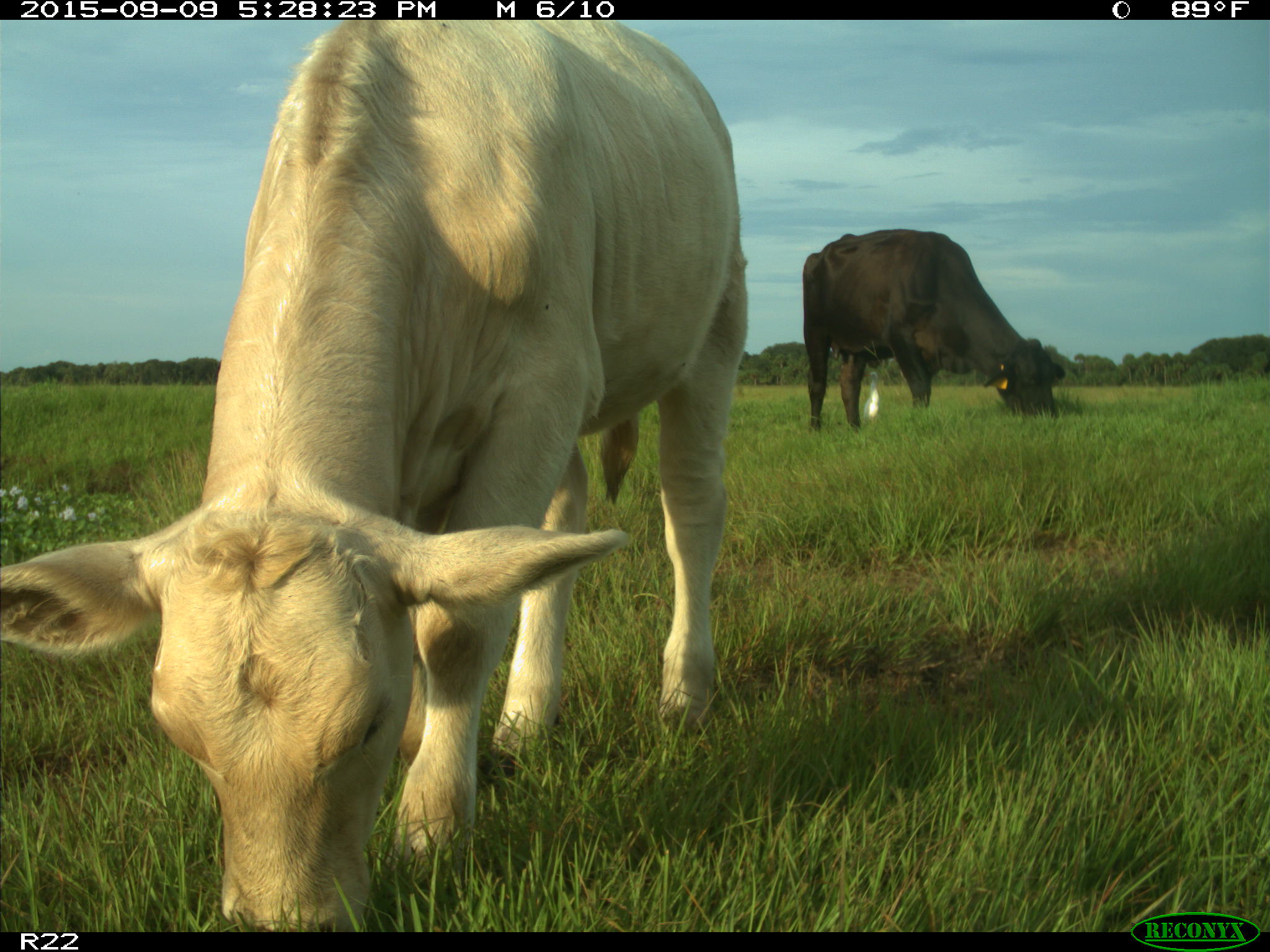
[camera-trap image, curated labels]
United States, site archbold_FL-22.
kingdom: Animalia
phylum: Chordata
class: Mammalia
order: Artiodactyla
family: Bovidae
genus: Bos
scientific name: Bos taurus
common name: domestic cow